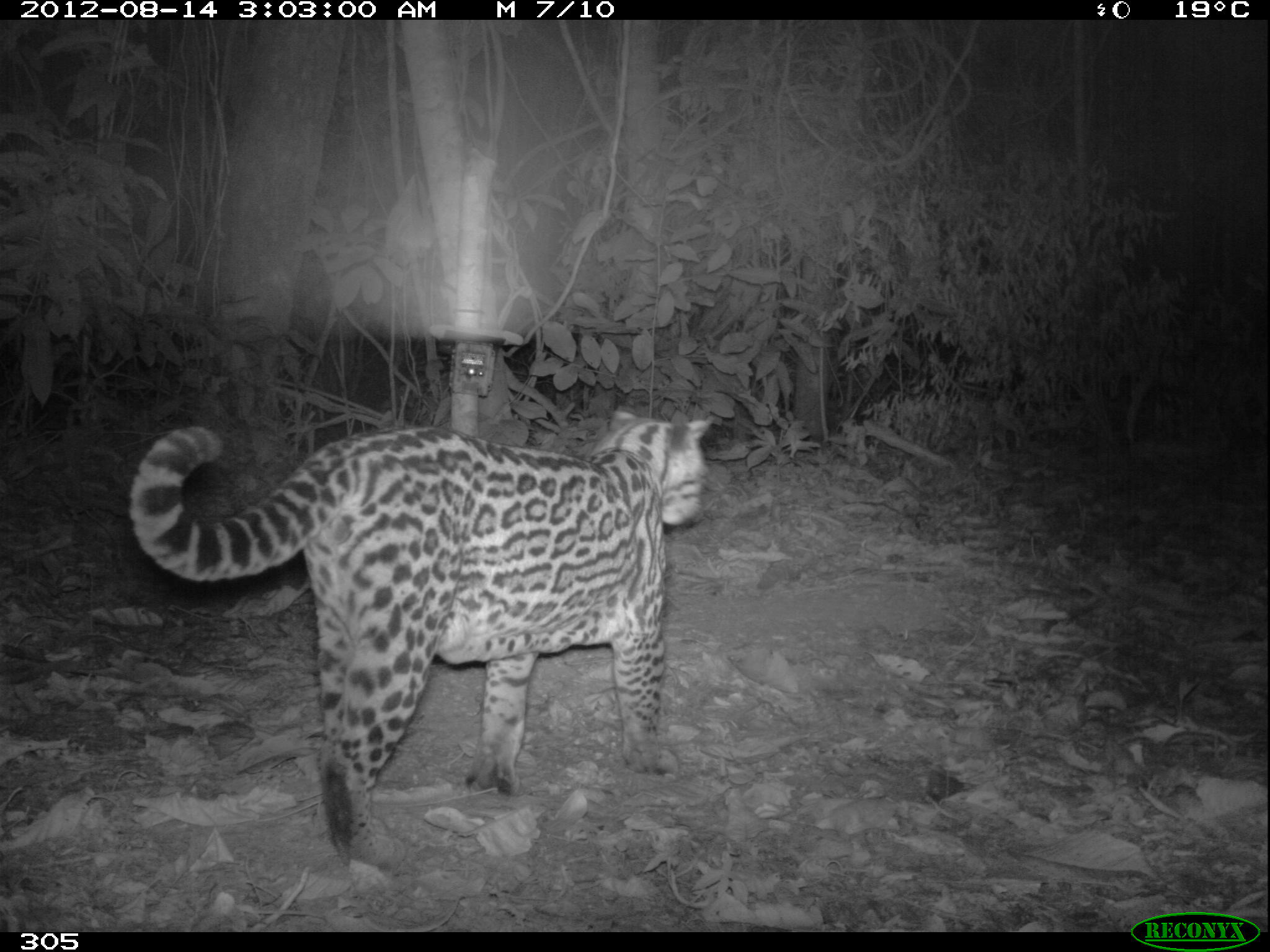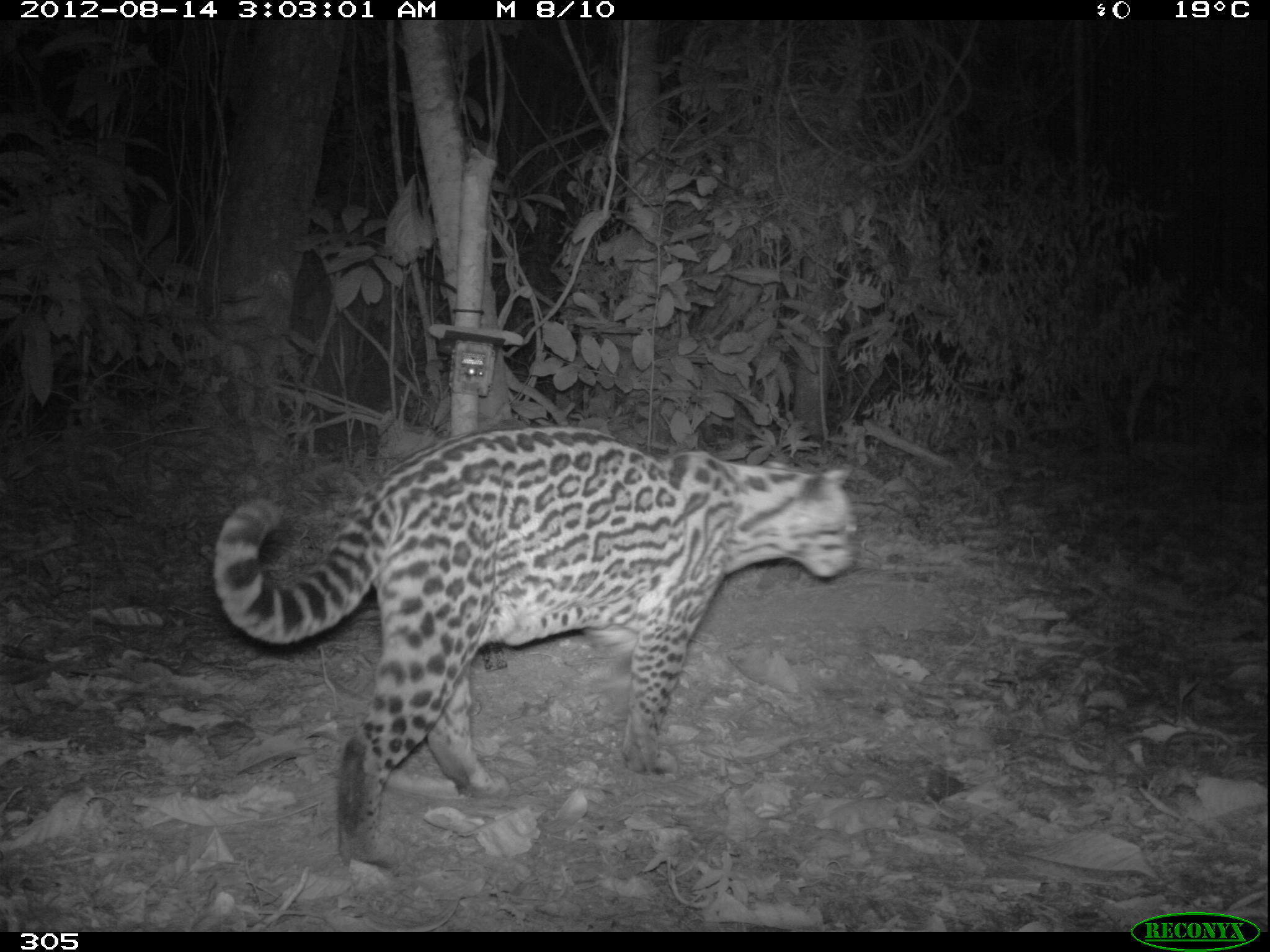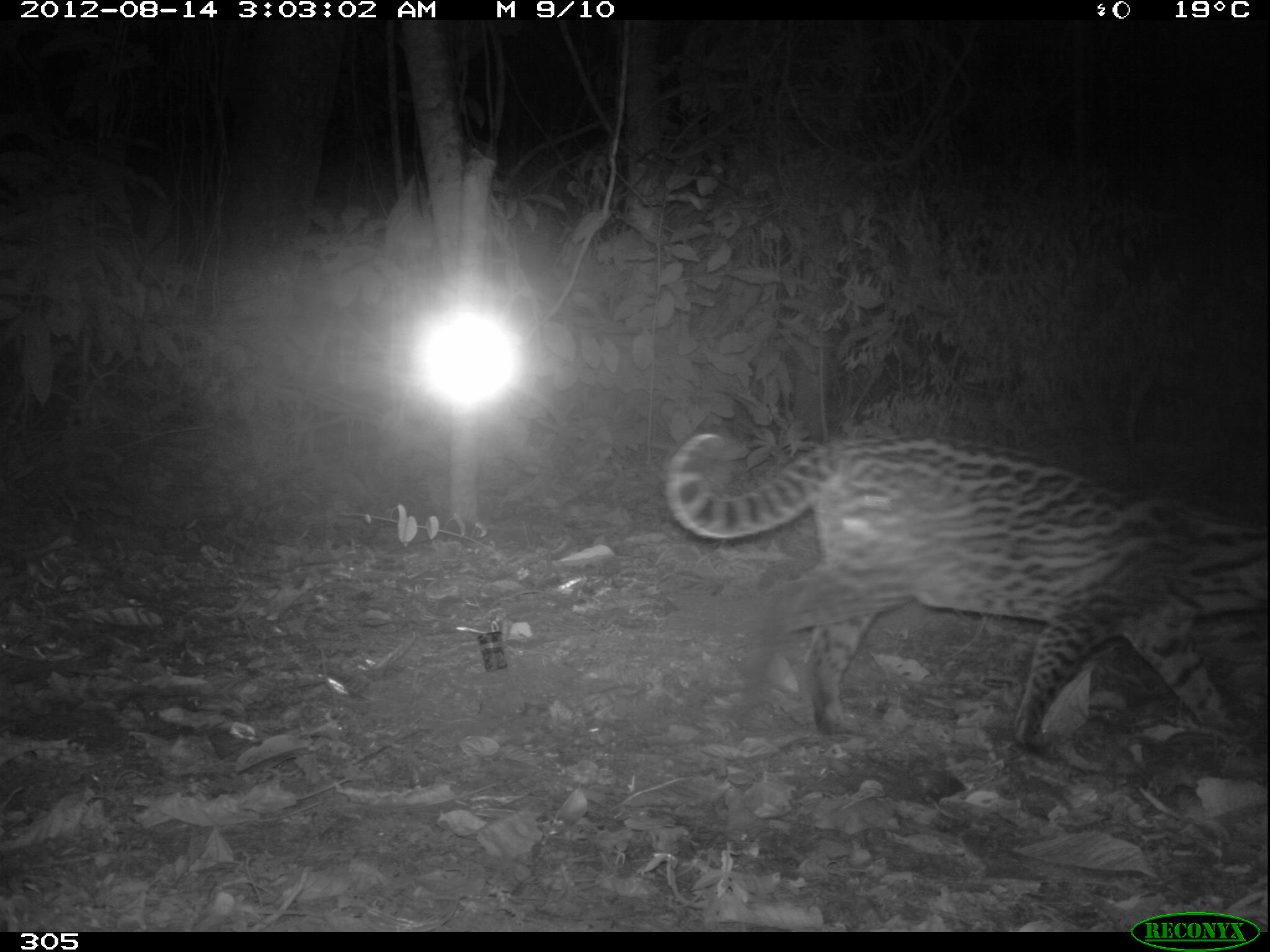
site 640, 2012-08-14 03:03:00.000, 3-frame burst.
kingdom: Animalia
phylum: Chordata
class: Mammalia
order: Carnivora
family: Felidae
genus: Leopardus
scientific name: Leopardus pardalis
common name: ocelot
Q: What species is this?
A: Leopardus pardalis (ocelot).